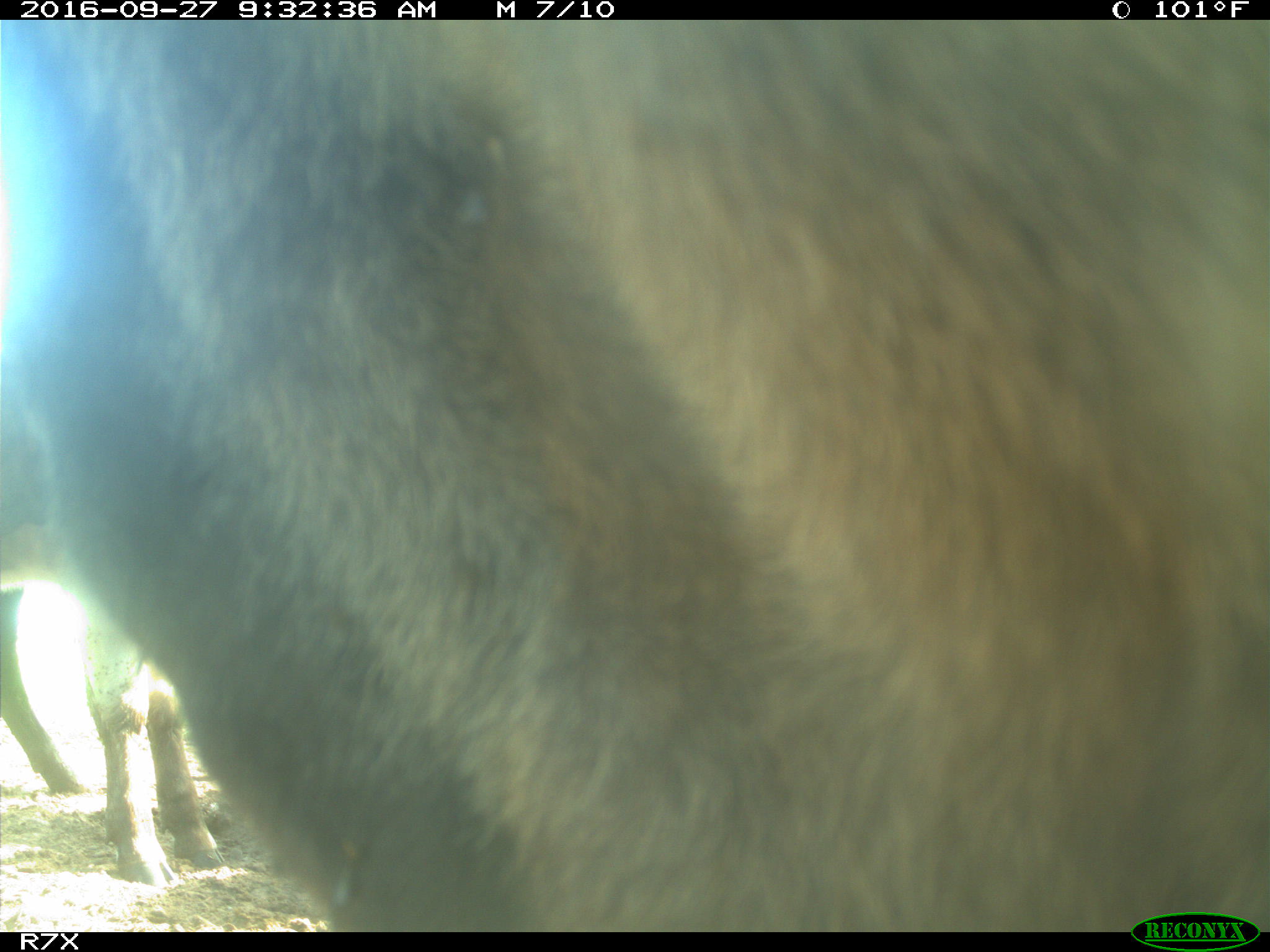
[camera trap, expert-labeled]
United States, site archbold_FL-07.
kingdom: Animalia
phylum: Chordata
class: Mammalia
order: Artiodactyla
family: Bovidae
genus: Bos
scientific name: Bos taurus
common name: domestic cow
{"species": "Bos taurus (domestic cow)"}